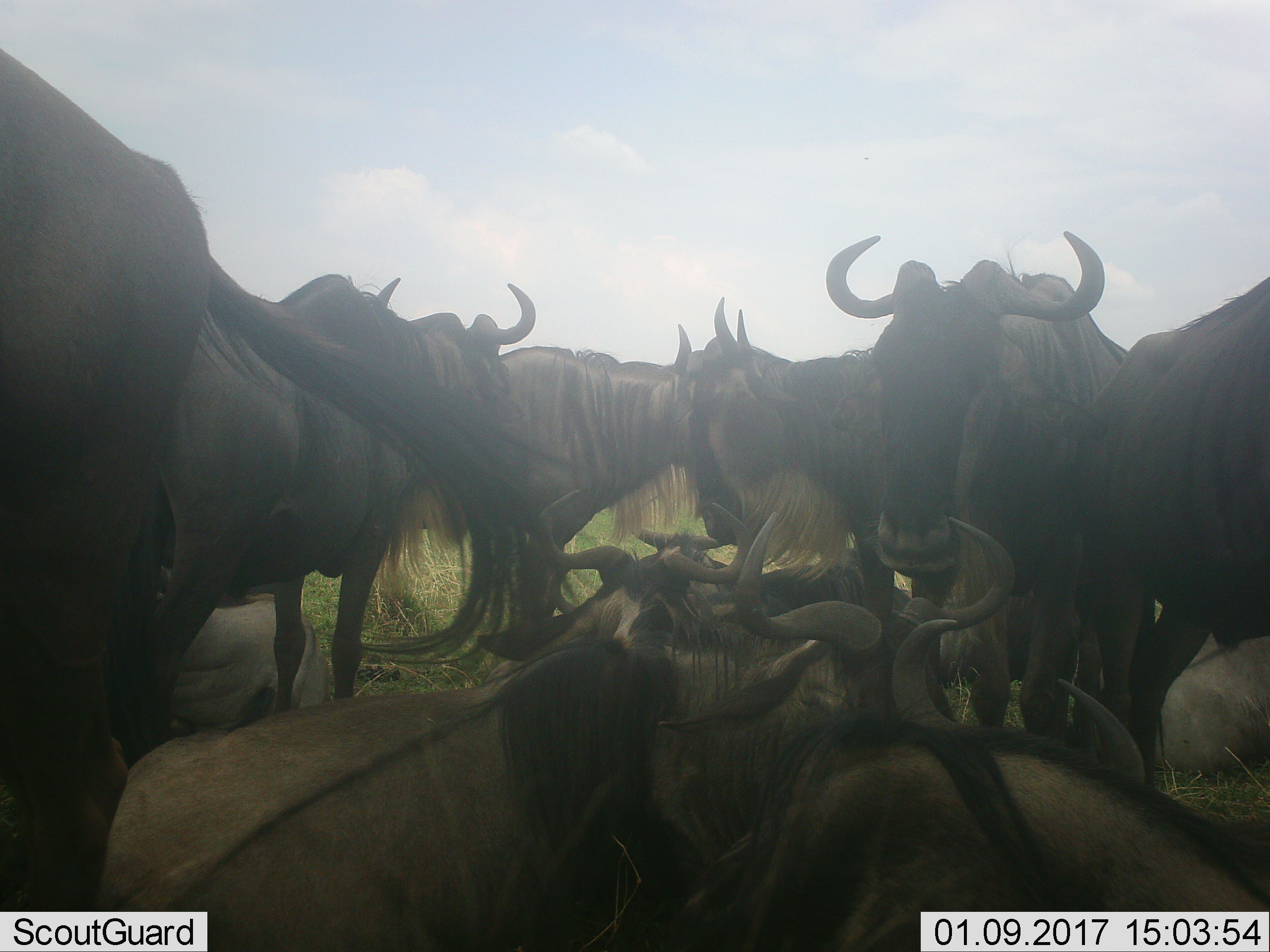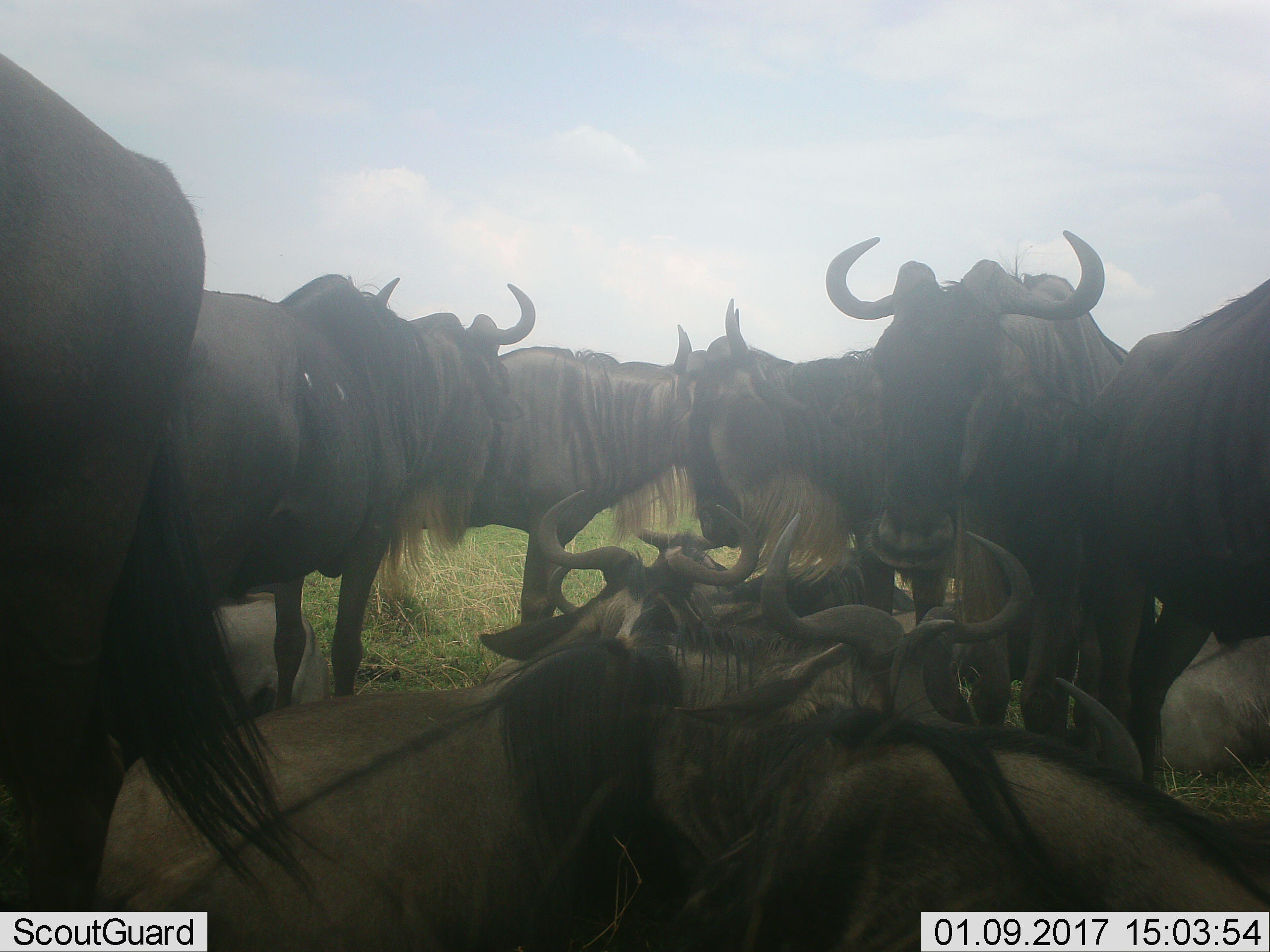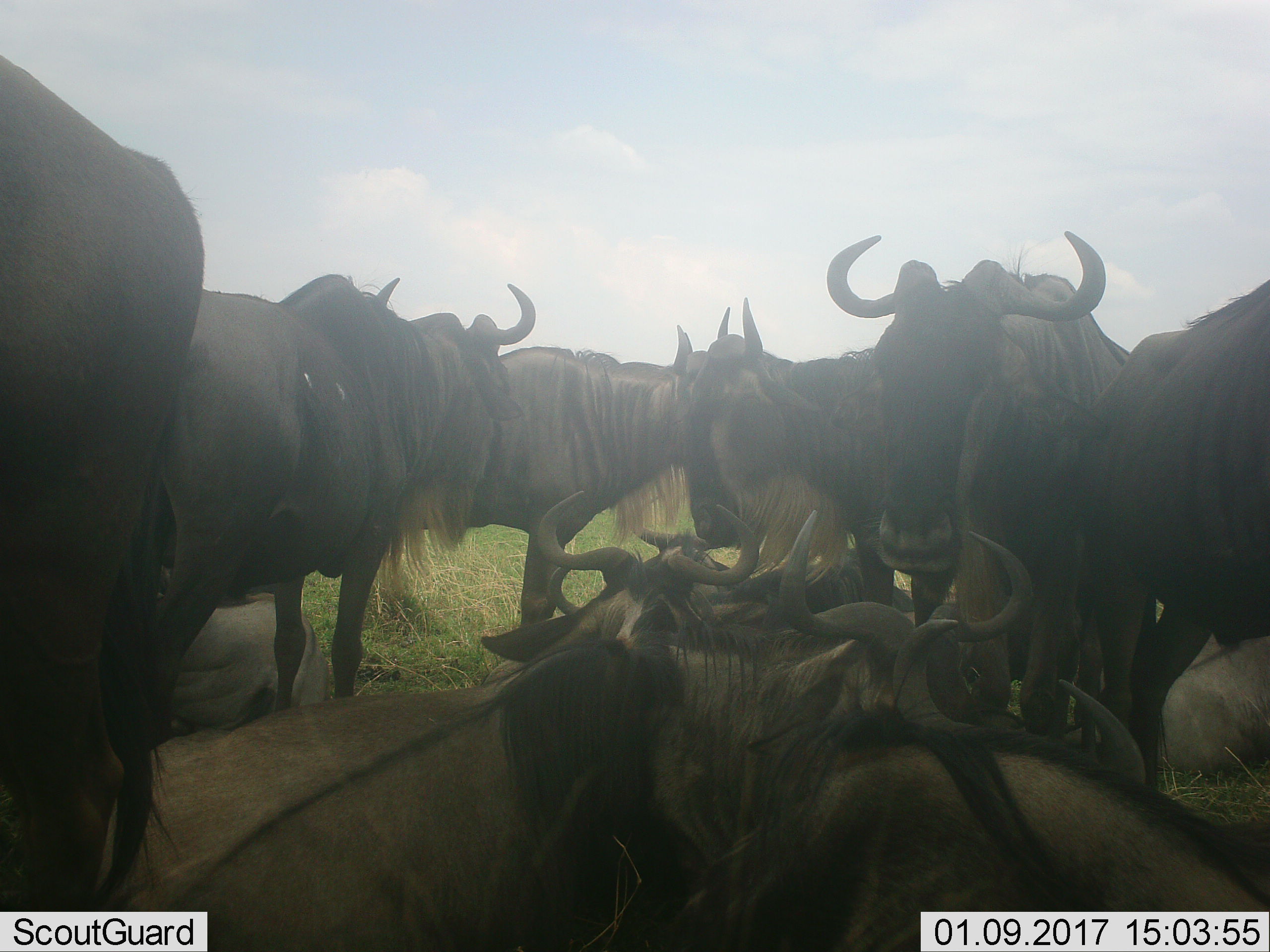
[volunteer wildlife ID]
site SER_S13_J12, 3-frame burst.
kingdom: Animalia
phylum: Chordata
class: Mammalia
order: Artiodactyla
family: Bovidae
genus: Connochaetes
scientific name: Connochaetes taurinus taurinus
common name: blue wildebeest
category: wildebeestblue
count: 11-50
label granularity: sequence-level